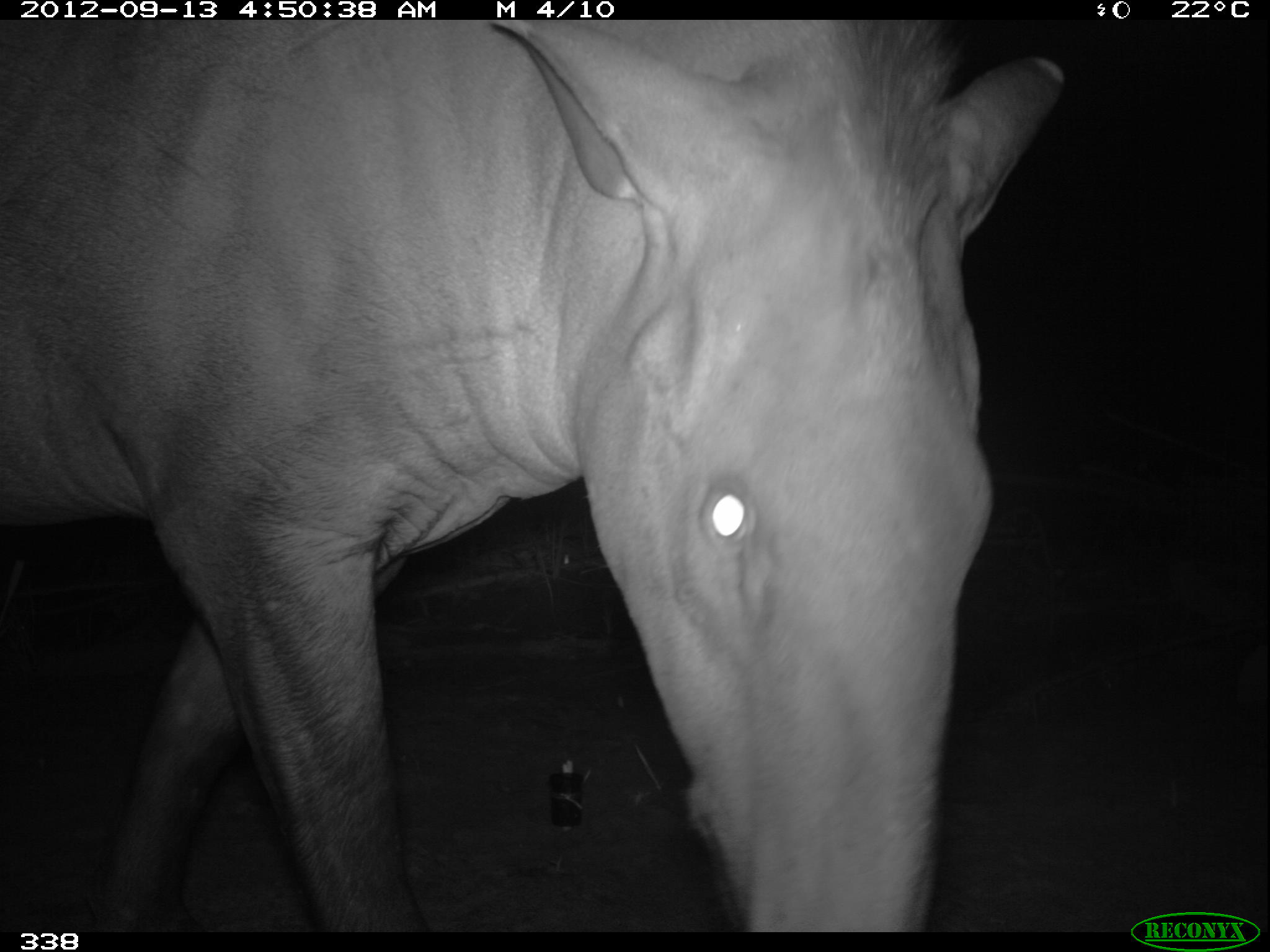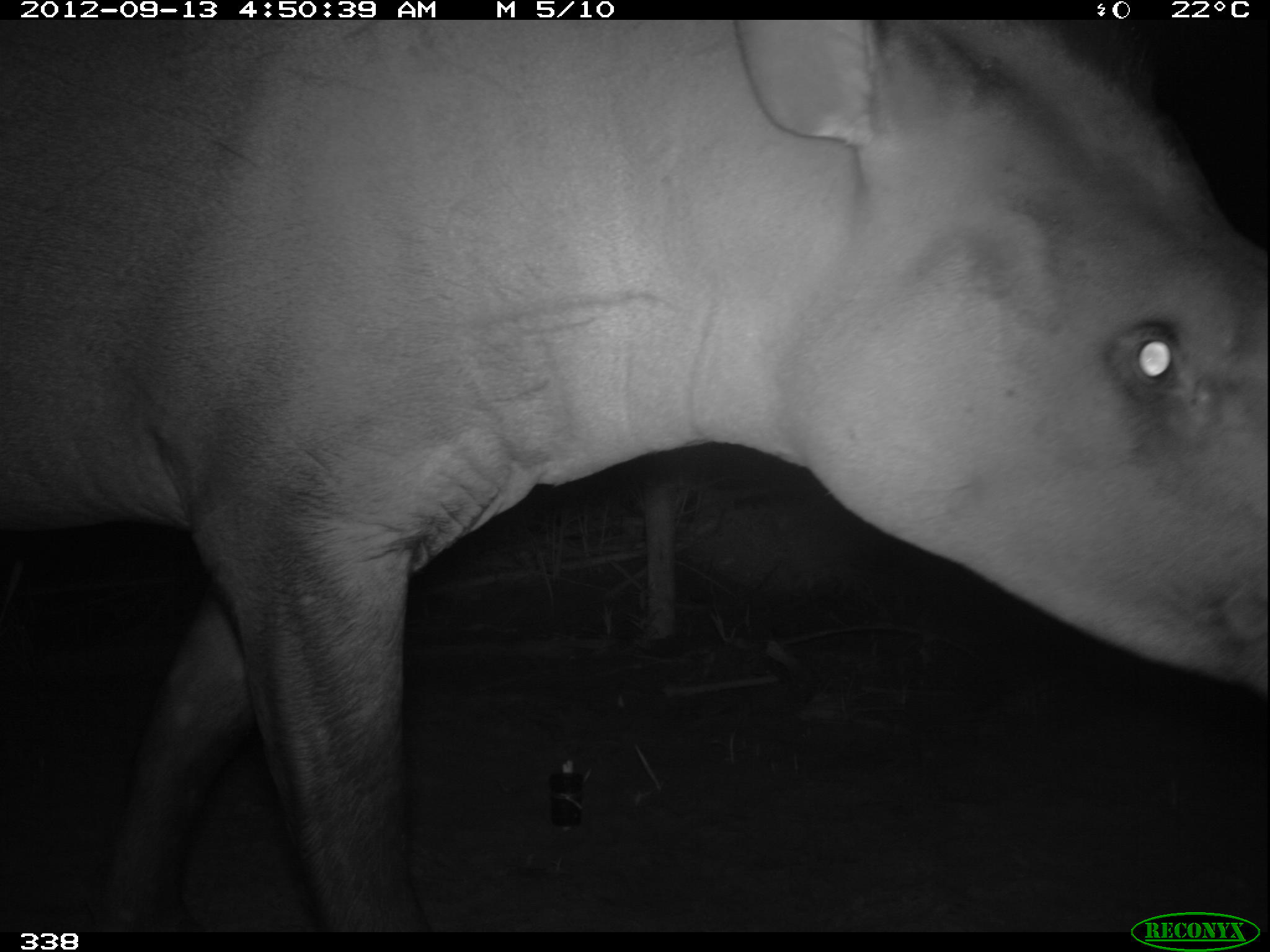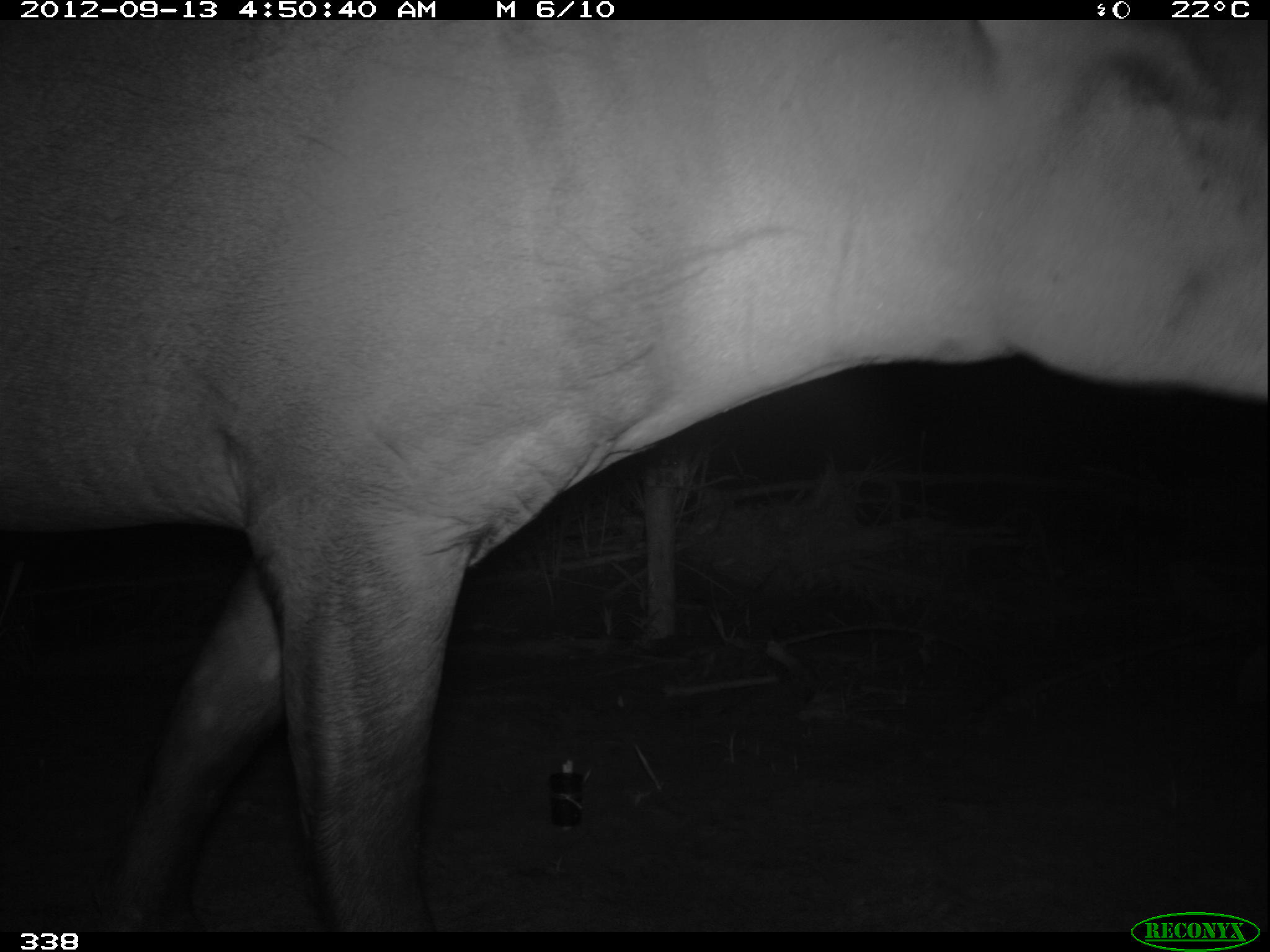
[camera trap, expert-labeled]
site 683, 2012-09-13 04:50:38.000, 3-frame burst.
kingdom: Animalia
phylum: Chordata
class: Mammalia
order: Perissodactyla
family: Tapiridae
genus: Tapirus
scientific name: Tapirus terrestris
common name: south american tapir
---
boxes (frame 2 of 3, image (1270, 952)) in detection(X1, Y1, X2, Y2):
tapirus terrestris: detection(0, 19, 1265, 929)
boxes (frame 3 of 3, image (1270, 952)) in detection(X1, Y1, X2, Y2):
tapirus terrestris: detection(0, 20, 1267, 932)